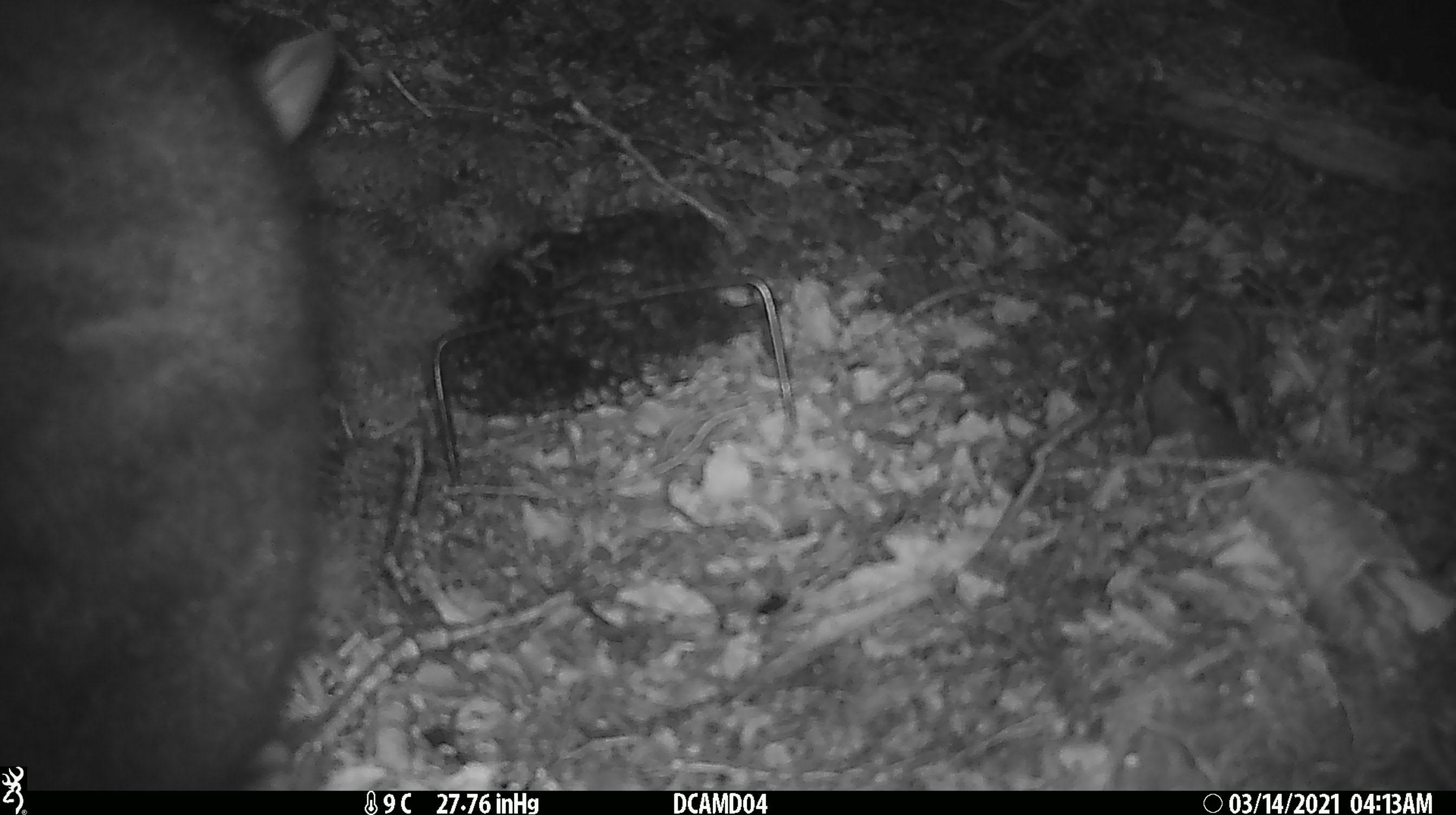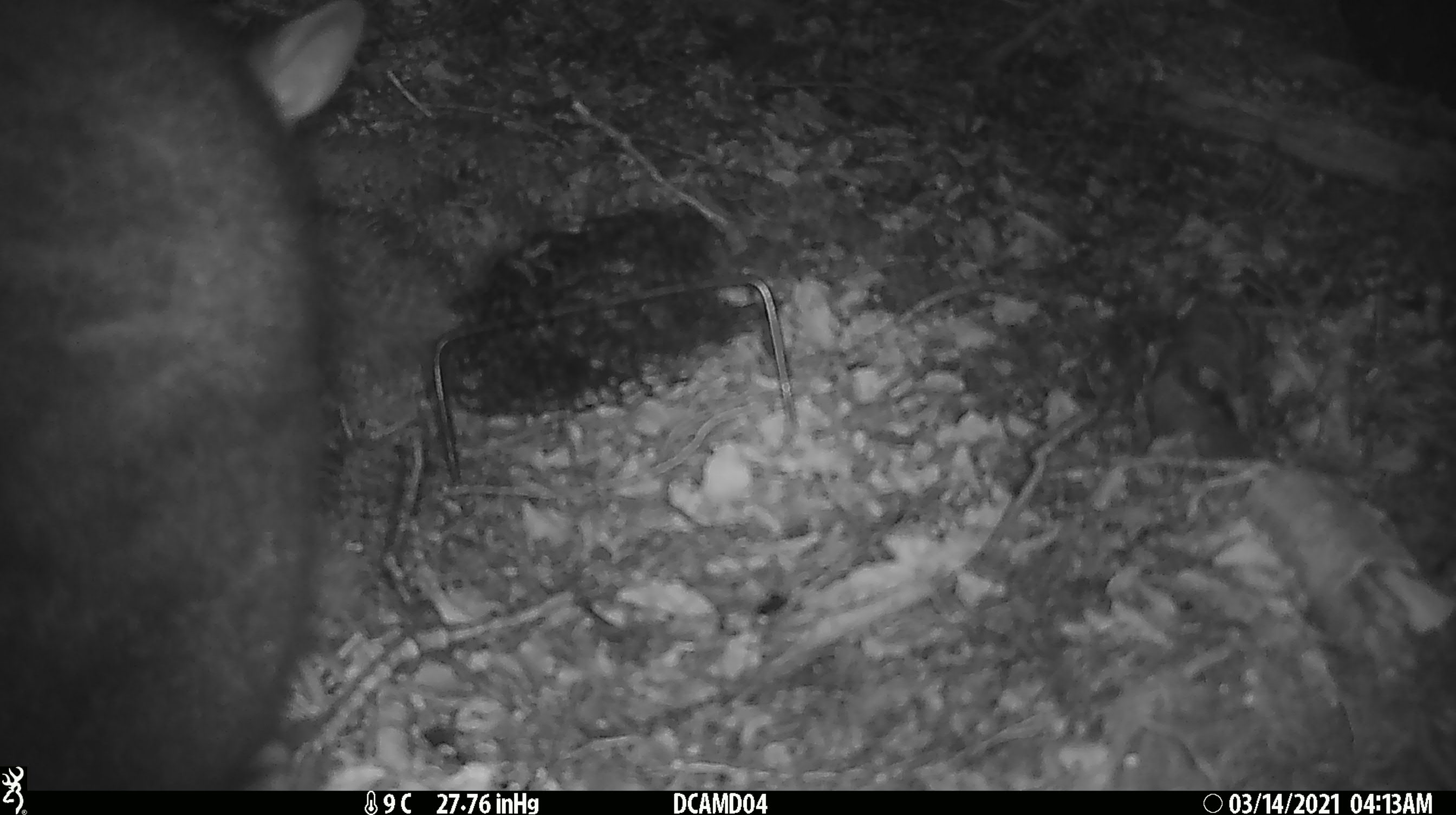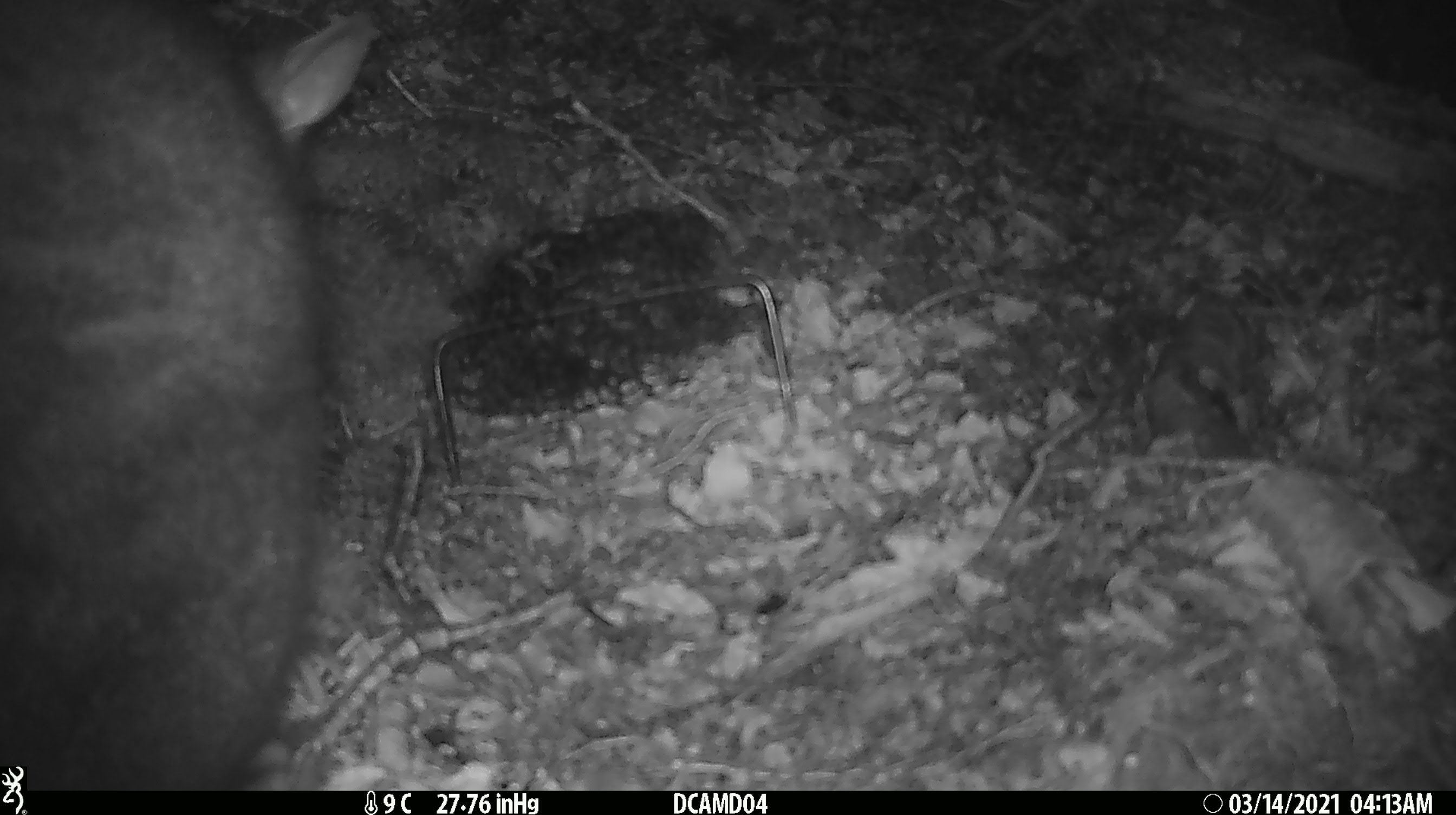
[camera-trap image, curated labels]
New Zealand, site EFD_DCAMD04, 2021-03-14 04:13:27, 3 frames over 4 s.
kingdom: Animalia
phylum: Chordata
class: Mammalia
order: Diprotodontia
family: Phalangeridae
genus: Trichosurus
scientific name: Trichosurus vulpecula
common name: common brushtail possum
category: possum